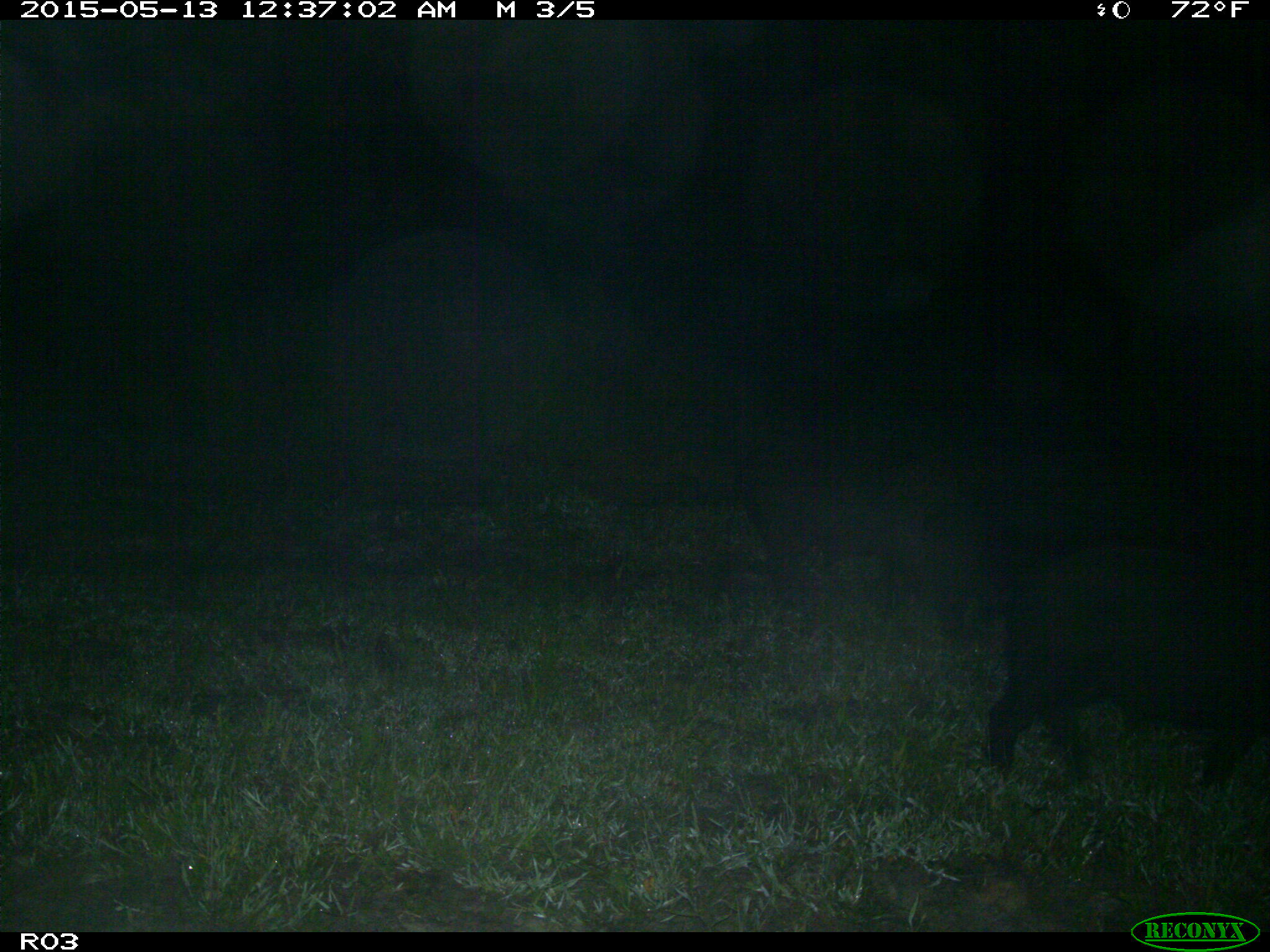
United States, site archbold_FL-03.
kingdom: Animalia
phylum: Chordata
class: Mammalia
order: Artiodactyla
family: Suidae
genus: Sus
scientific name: Sus scrofa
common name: wild boar